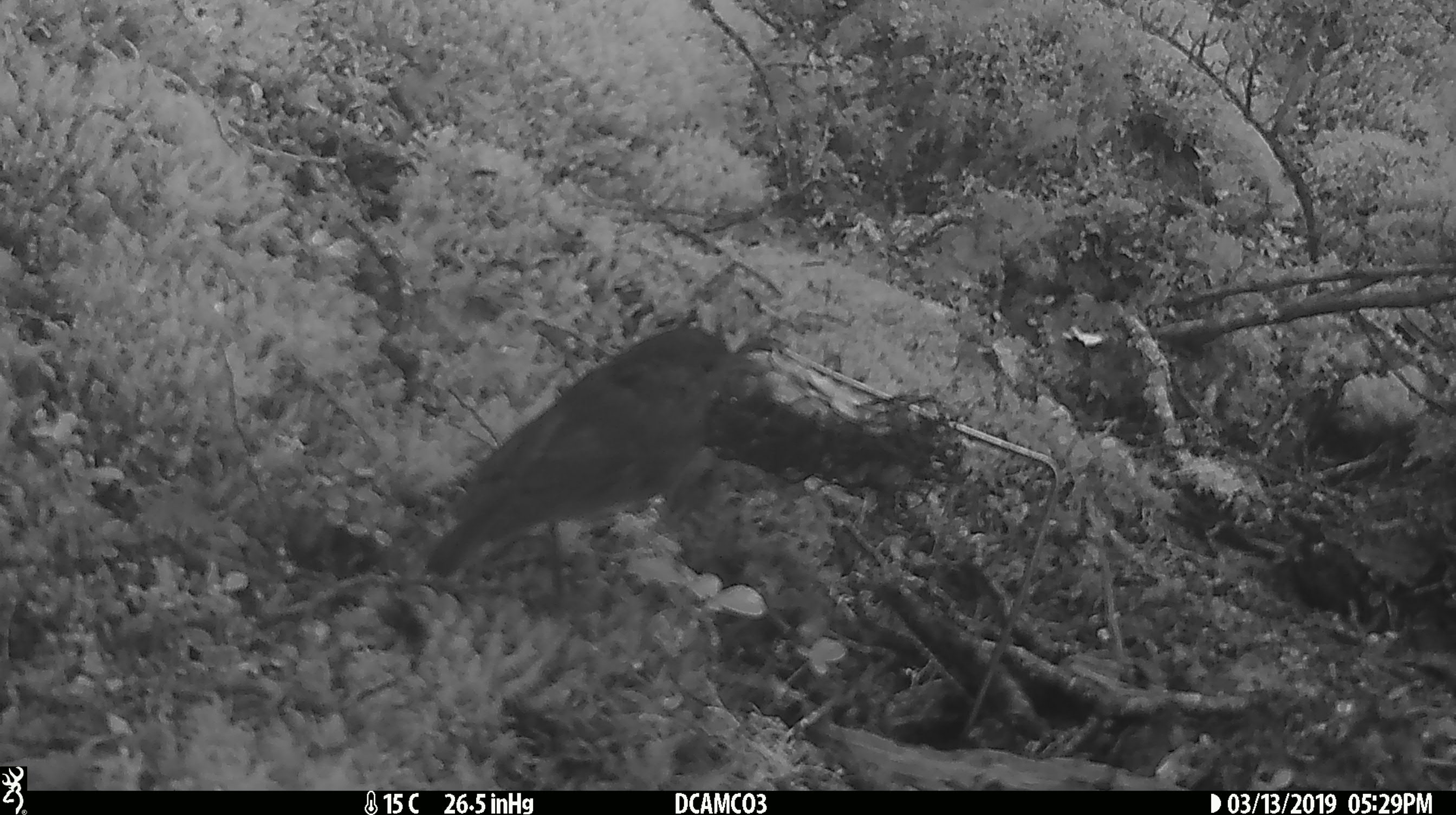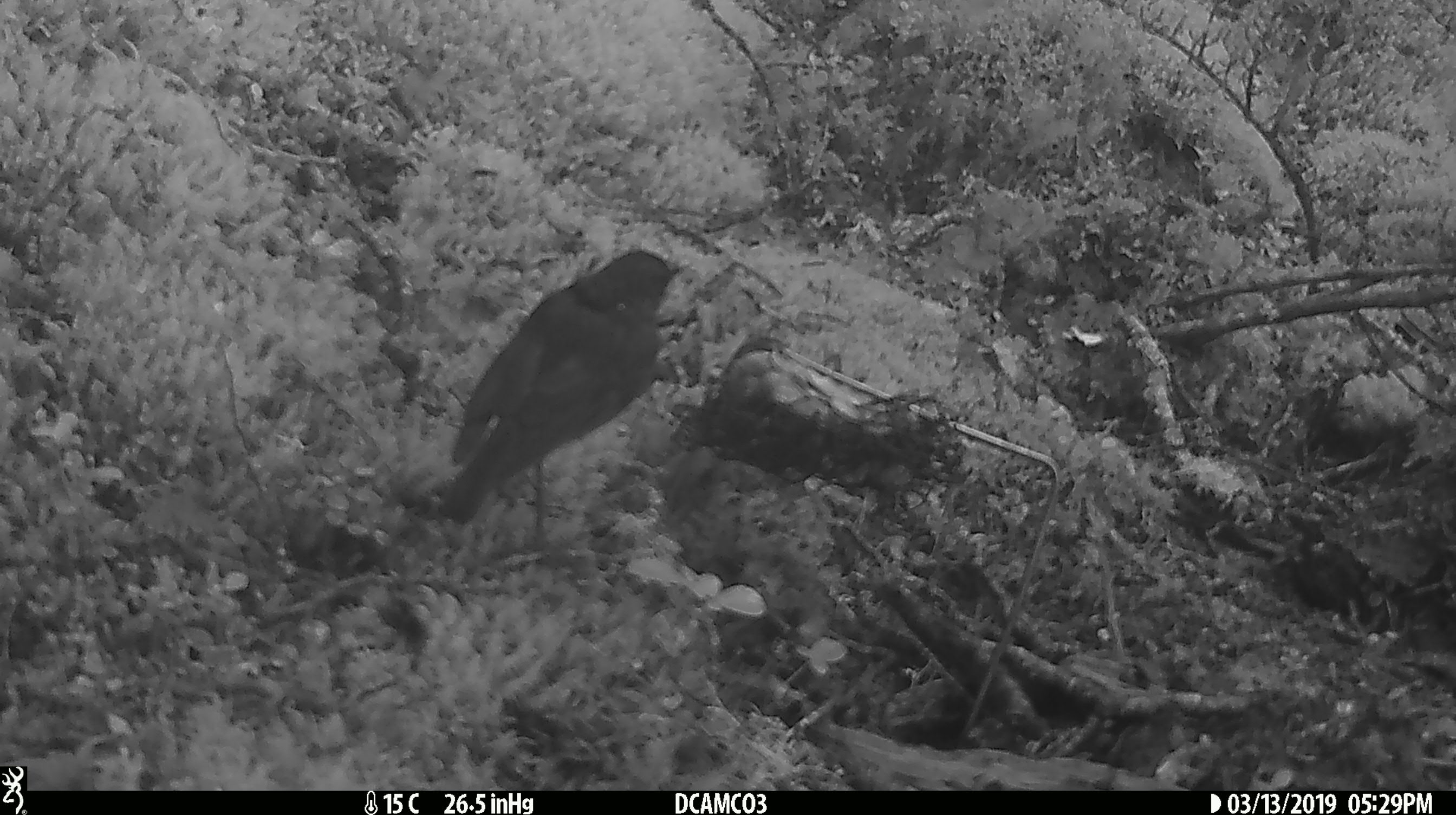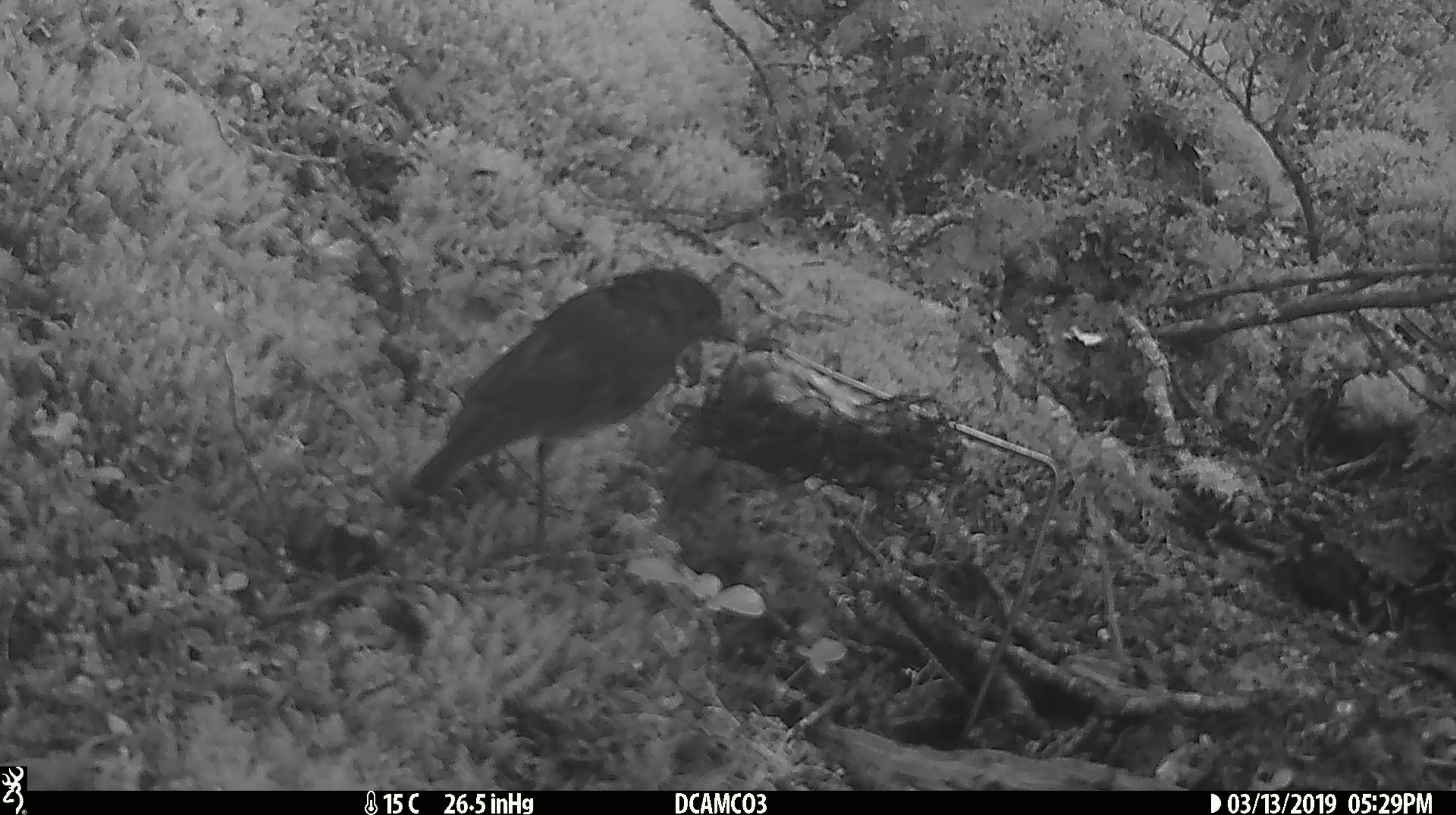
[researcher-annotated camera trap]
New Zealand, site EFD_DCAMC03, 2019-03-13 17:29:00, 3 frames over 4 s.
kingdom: Animalia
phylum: Chordata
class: Aves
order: Passeriformes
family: Petroicidae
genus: Petroica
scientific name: Petroica australis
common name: new zealand robin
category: robin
Robin (new zealand robin) (Petroica australis).